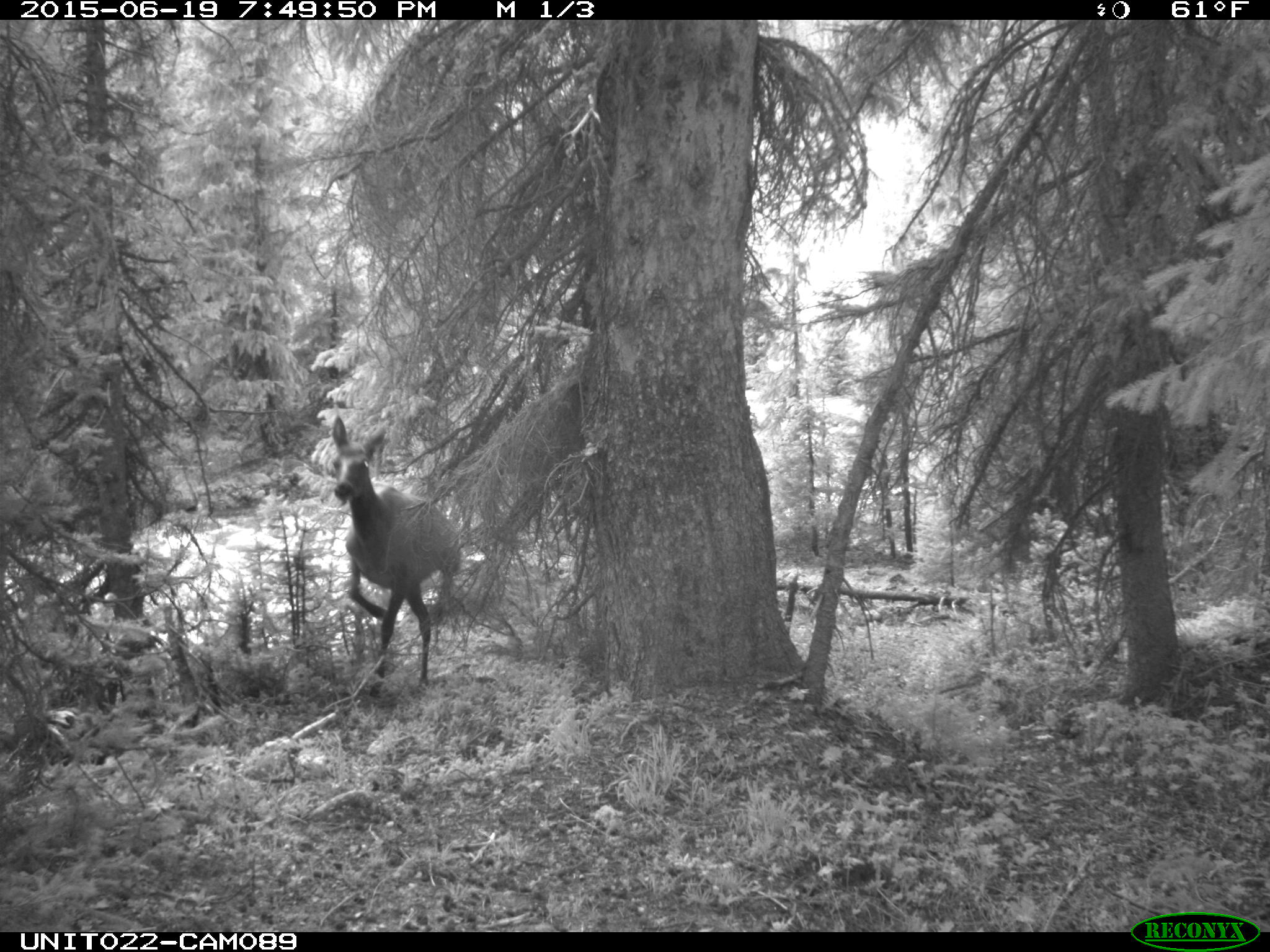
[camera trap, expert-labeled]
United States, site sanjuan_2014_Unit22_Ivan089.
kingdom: Animalia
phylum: Chordata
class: Mammalia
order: Artiodactyla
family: Cervidae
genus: Cervus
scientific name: Cervus elaphus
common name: red deer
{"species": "Cervus elaphus (red deer)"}